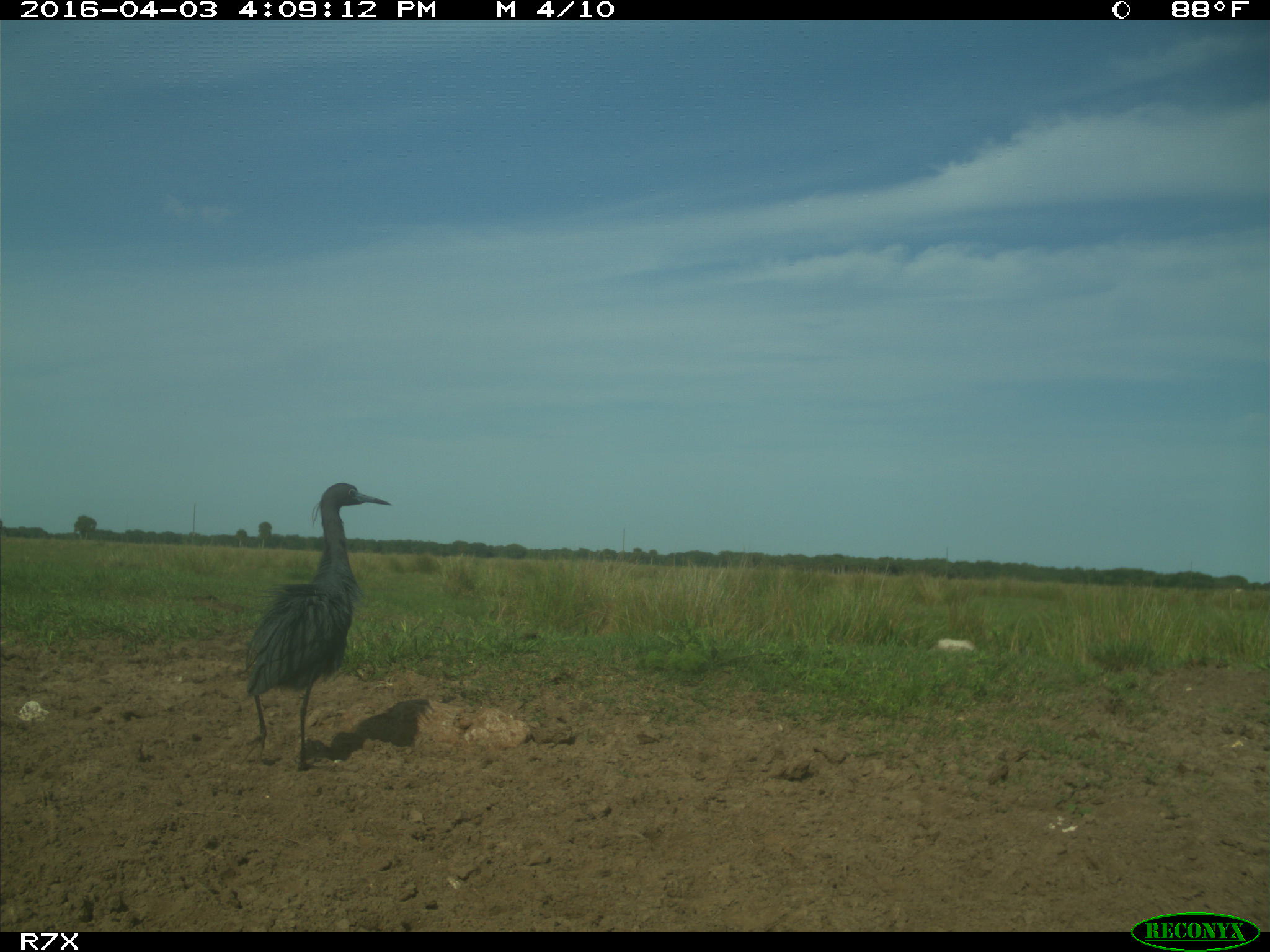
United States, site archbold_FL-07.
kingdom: Animalia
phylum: Chordata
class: Aves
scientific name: Aves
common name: birds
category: unidentified bird